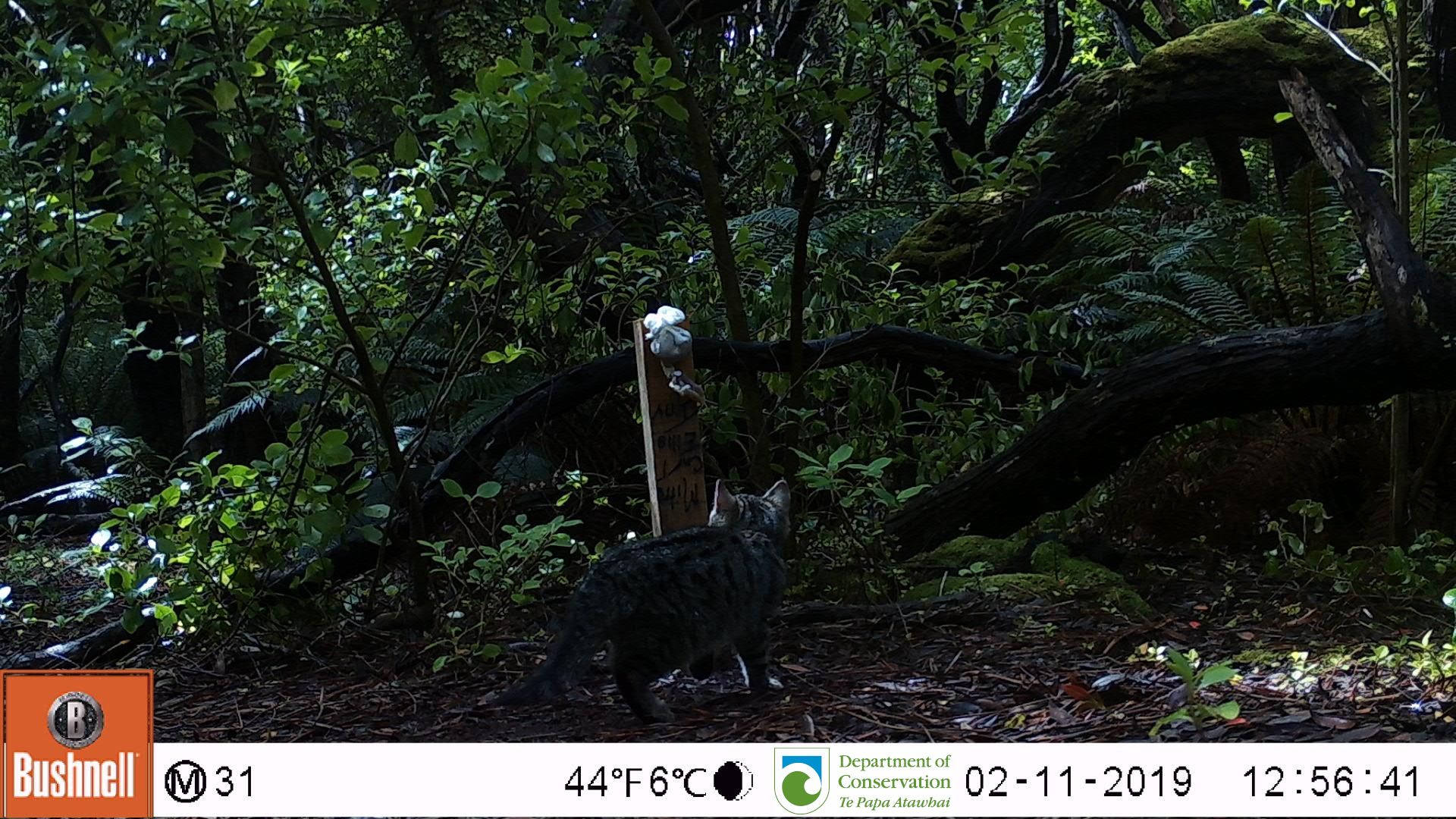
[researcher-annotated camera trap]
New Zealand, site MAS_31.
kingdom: Animalia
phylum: Chordata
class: Mammalia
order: Carnivora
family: Felidae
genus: Felis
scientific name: Felis catus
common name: domestic cat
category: cat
Cat (domestic cat) (Felis catus).